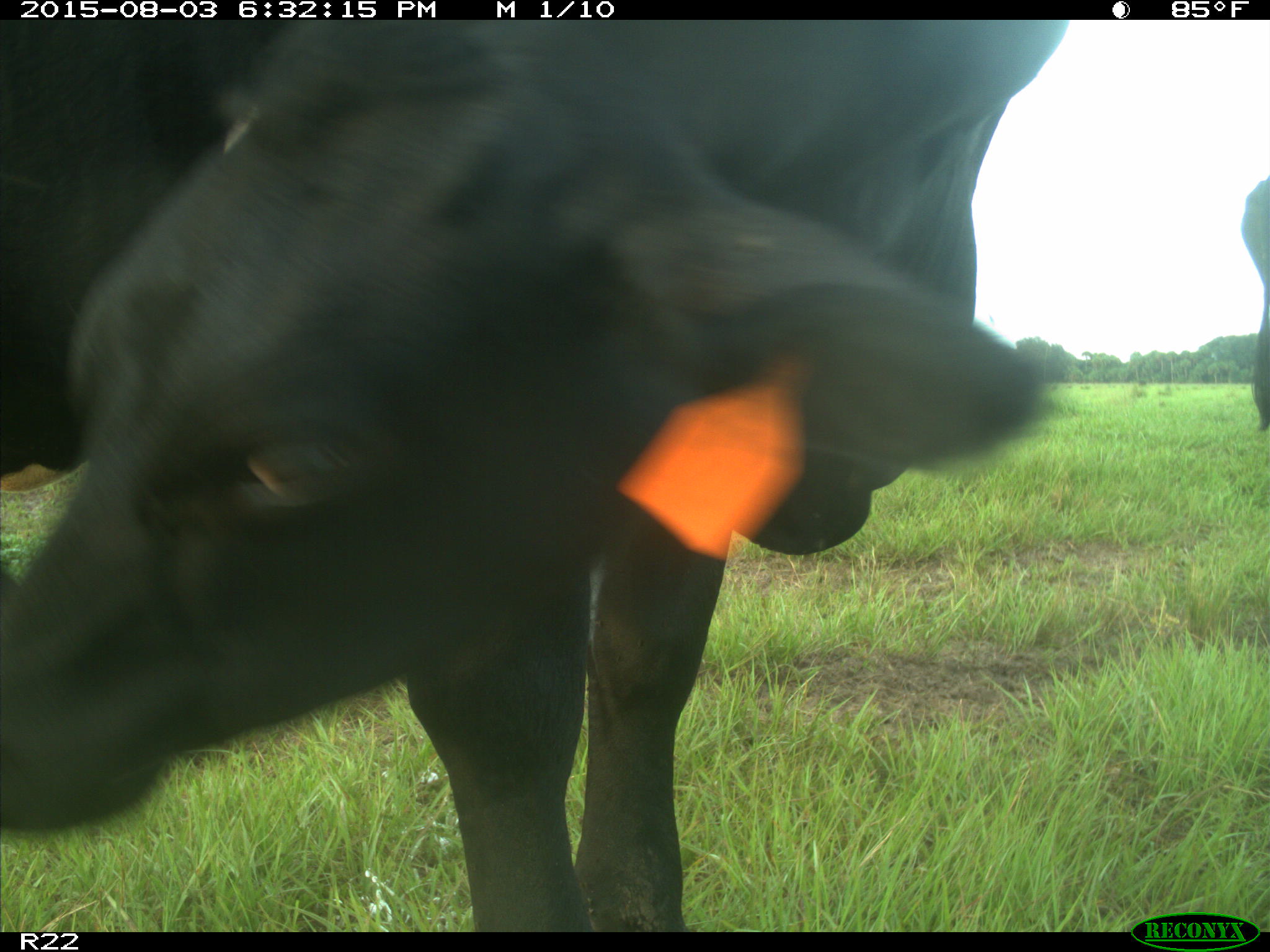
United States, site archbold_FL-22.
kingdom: Animalia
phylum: Chordata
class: Mammalia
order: Artiodactyla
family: Bovidae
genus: Bos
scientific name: Bos taurus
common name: domestic cow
Bos taurus (domestic cow).